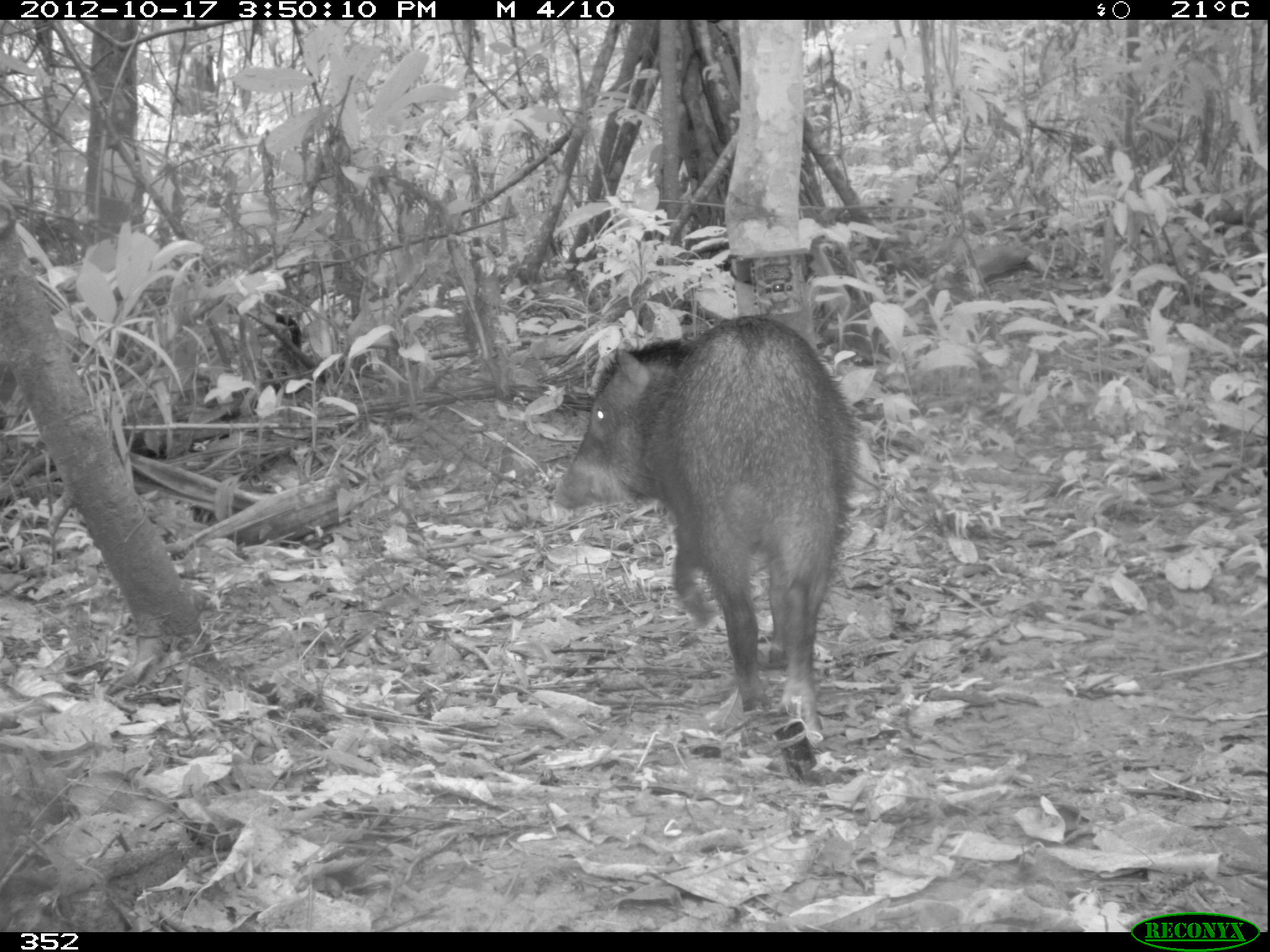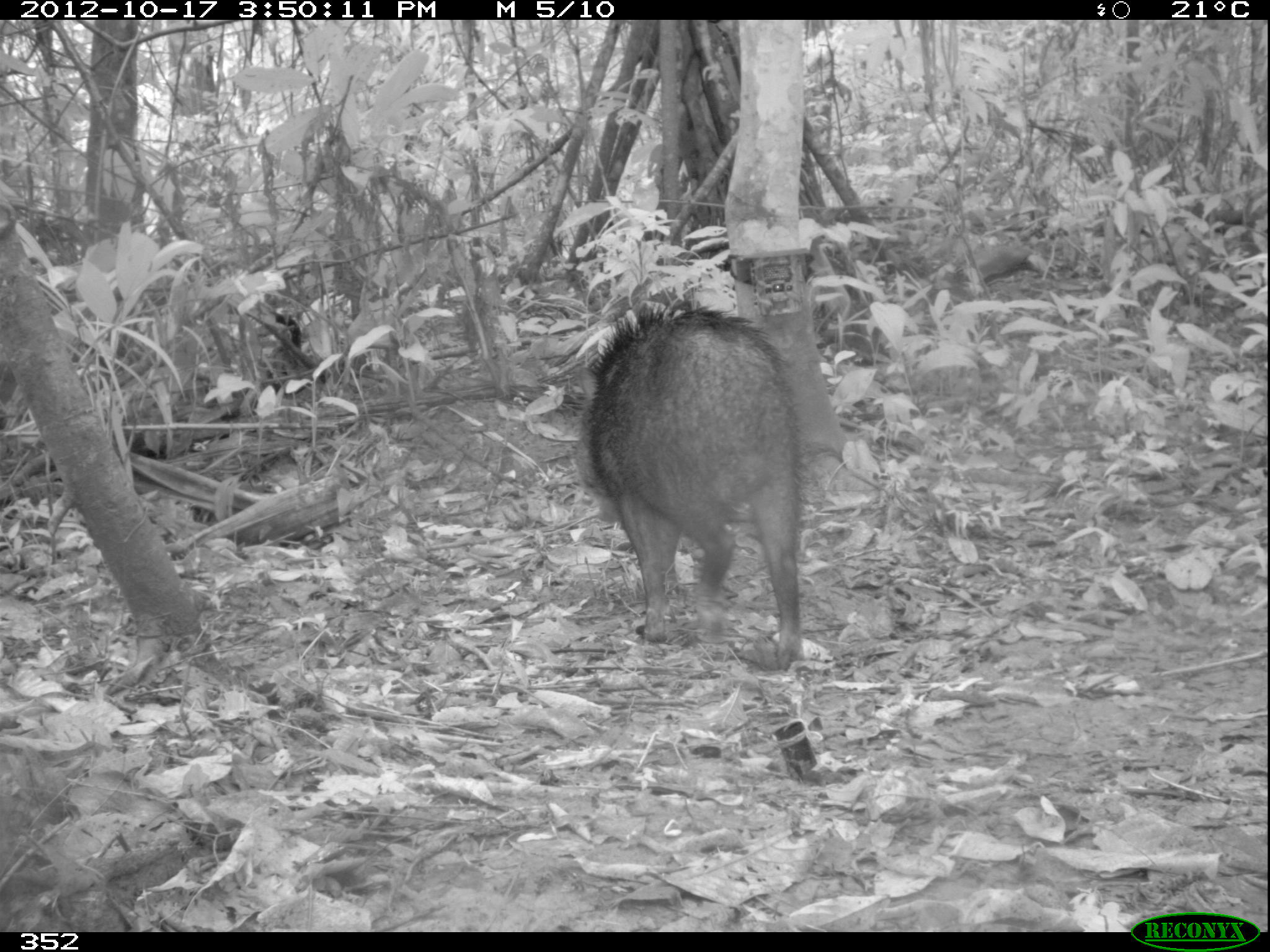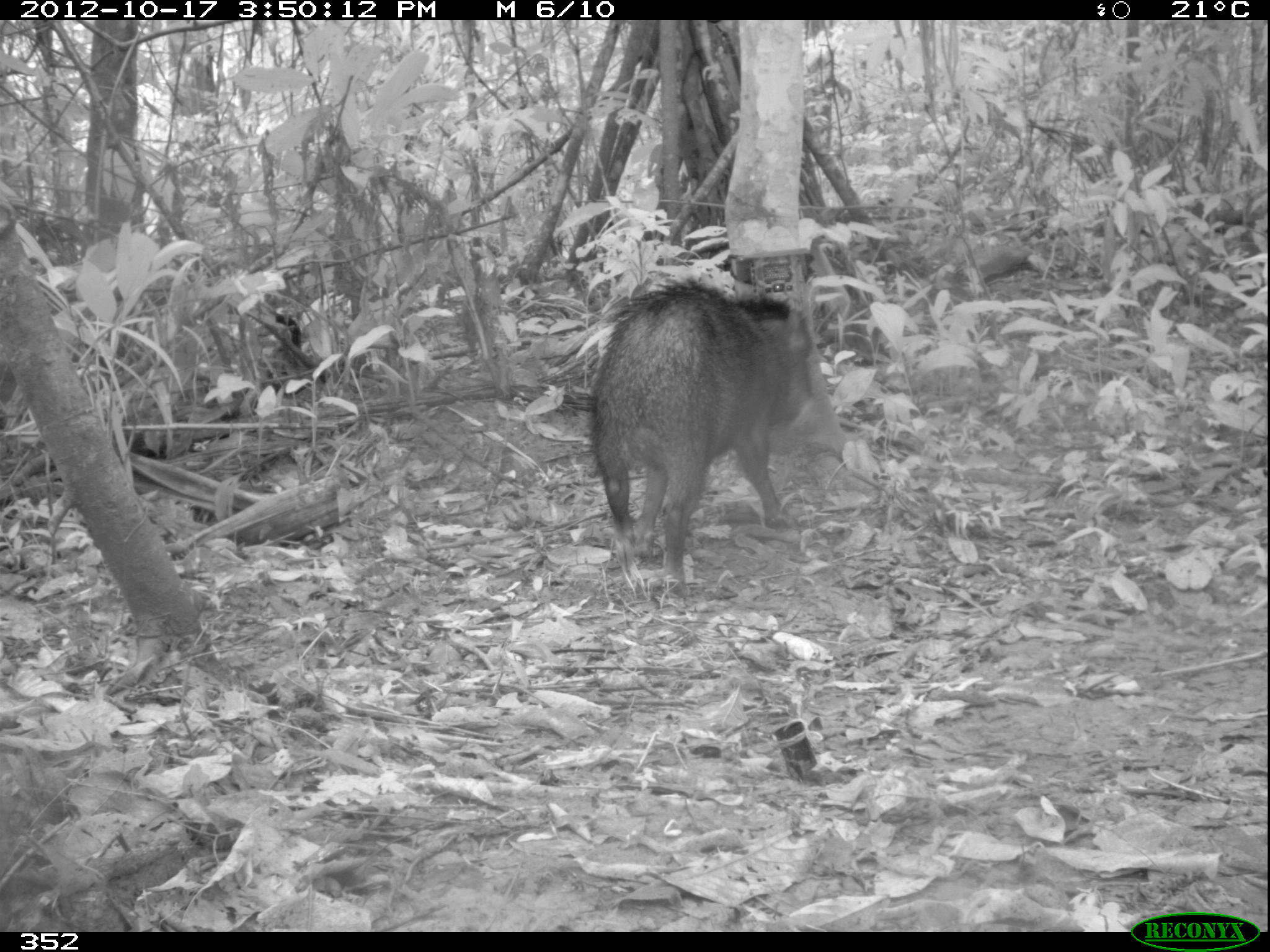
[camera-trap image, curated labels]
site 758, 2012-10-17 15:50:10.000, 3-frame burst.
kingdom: Animalia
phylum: Chordata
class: Mammalia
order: Artiodactyla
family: Tayassuidae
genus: Tayassu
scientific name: Tayassu pecari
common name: white-lipped peccary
Tayassu pecari (white-lipped peccary).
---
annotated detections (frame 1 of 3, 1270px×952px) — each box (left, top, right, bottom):
tayassu pecari: (548, 312, 860, 736)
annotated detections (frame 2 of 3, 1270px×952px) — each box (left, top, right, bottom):
tayassu pecari: (571, 298, 806, 671)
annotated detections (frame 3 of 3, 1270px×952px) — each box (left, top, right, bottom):
tayassu pecari: (585, 274, 818, 597)